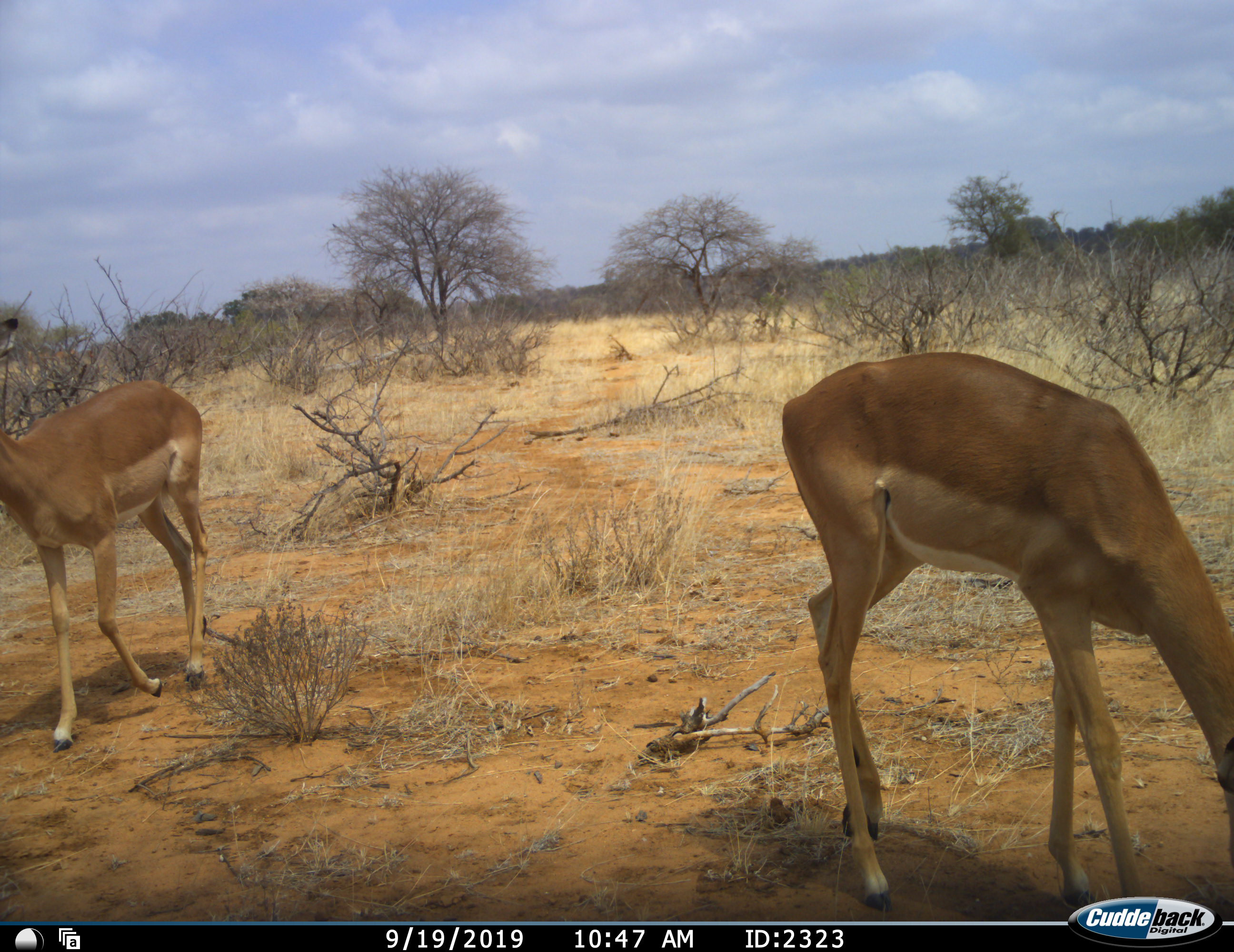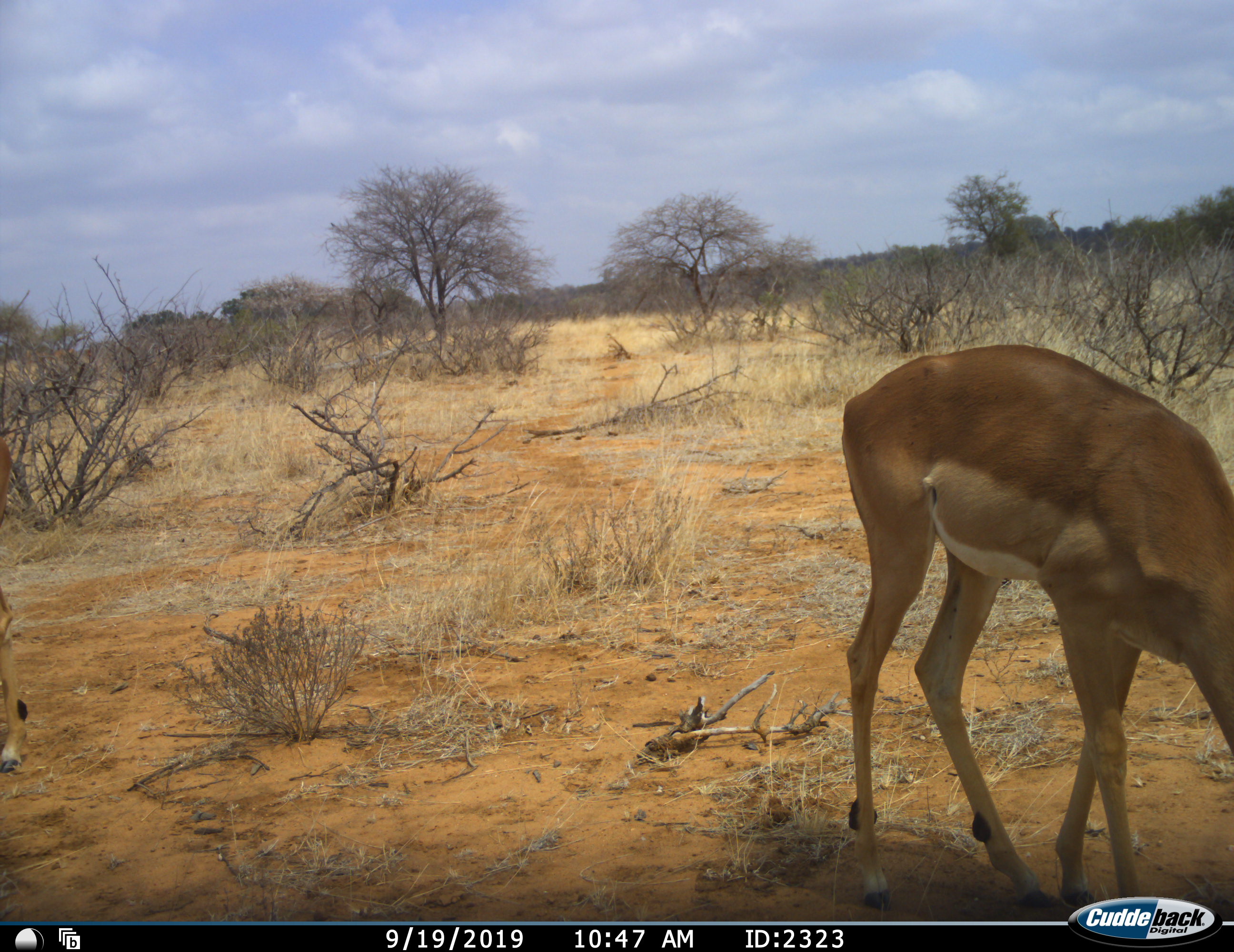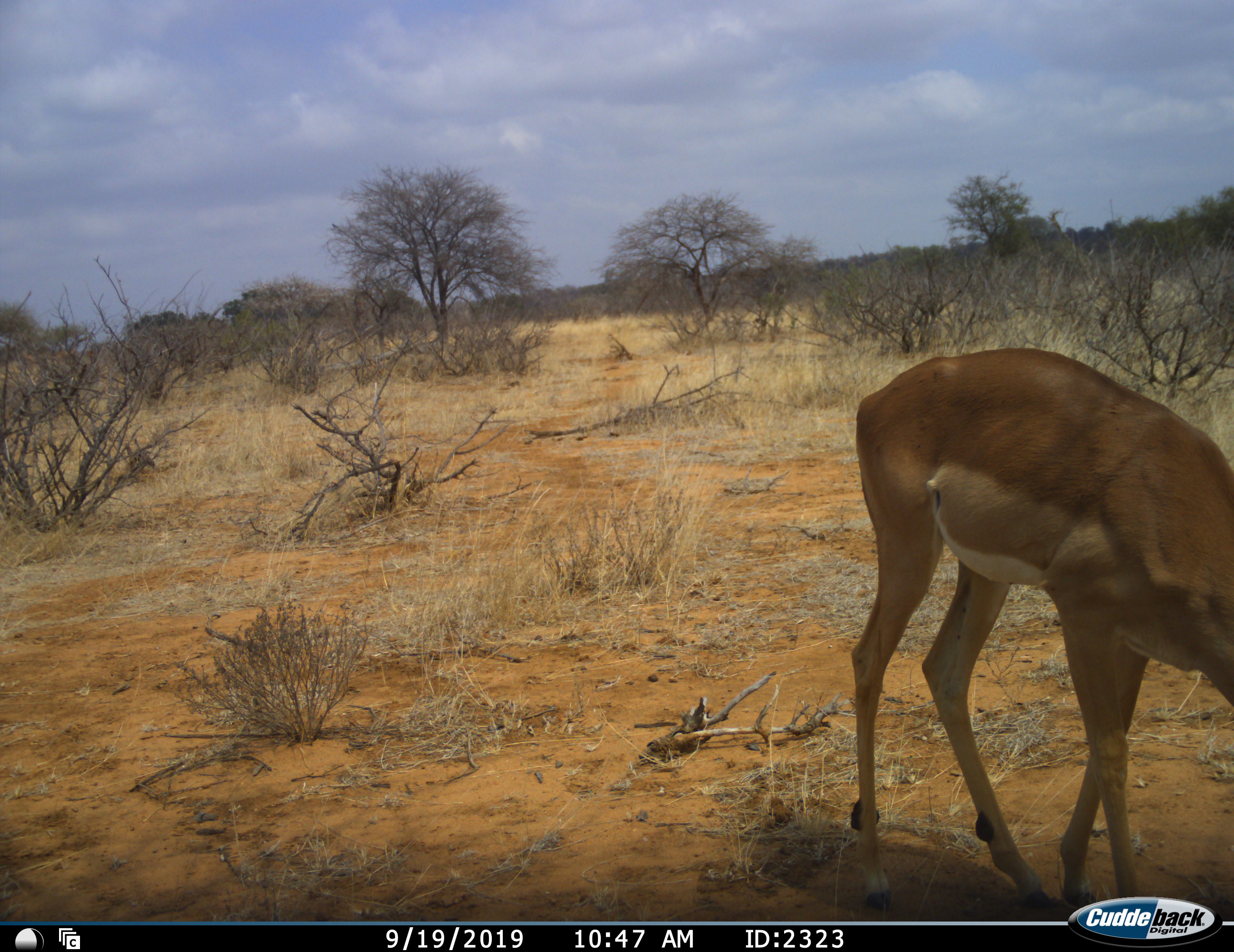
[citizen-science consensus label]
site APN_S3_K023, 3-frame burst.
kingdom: Animalia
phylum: Chordata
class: Mammalia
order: Artiodactyla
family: Bovidae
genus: Aepyceros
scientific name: Aepyceros melampus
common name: impala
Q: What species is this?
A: Impala (Aepyceros melampus).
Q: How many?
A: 2.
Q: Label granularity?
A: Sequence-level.